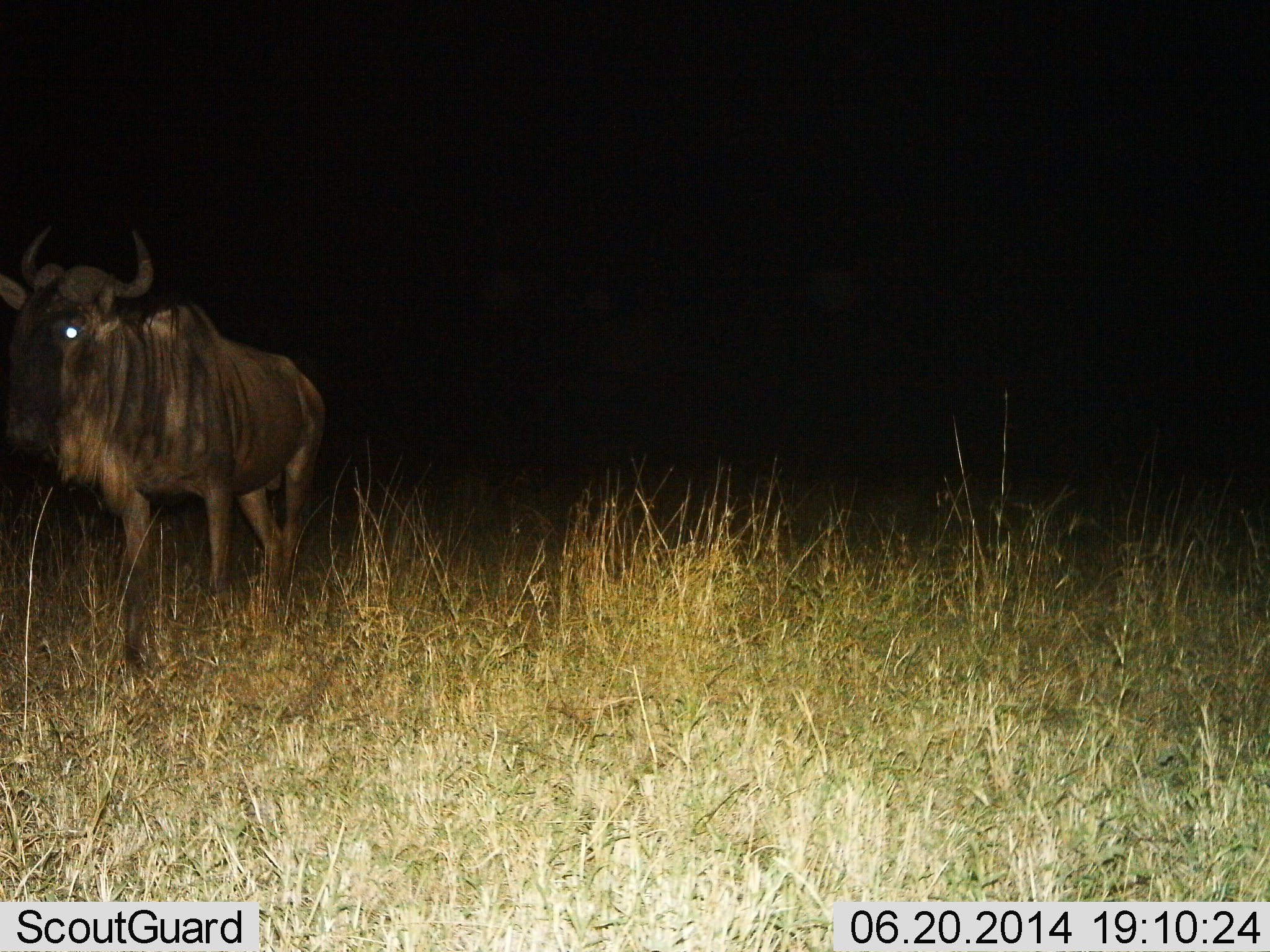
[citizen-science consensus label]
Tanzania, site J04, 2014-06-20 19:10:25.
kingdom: Animalia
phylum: Chordata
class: Mammalia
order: Artiodactyla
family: Bovidae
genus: Connochaetes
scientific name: Connochaetes taurinus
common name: blue wildebeest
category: wildebeest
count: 1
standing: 50%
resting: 0%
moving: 60%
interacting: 0%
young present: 0%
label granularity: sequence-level